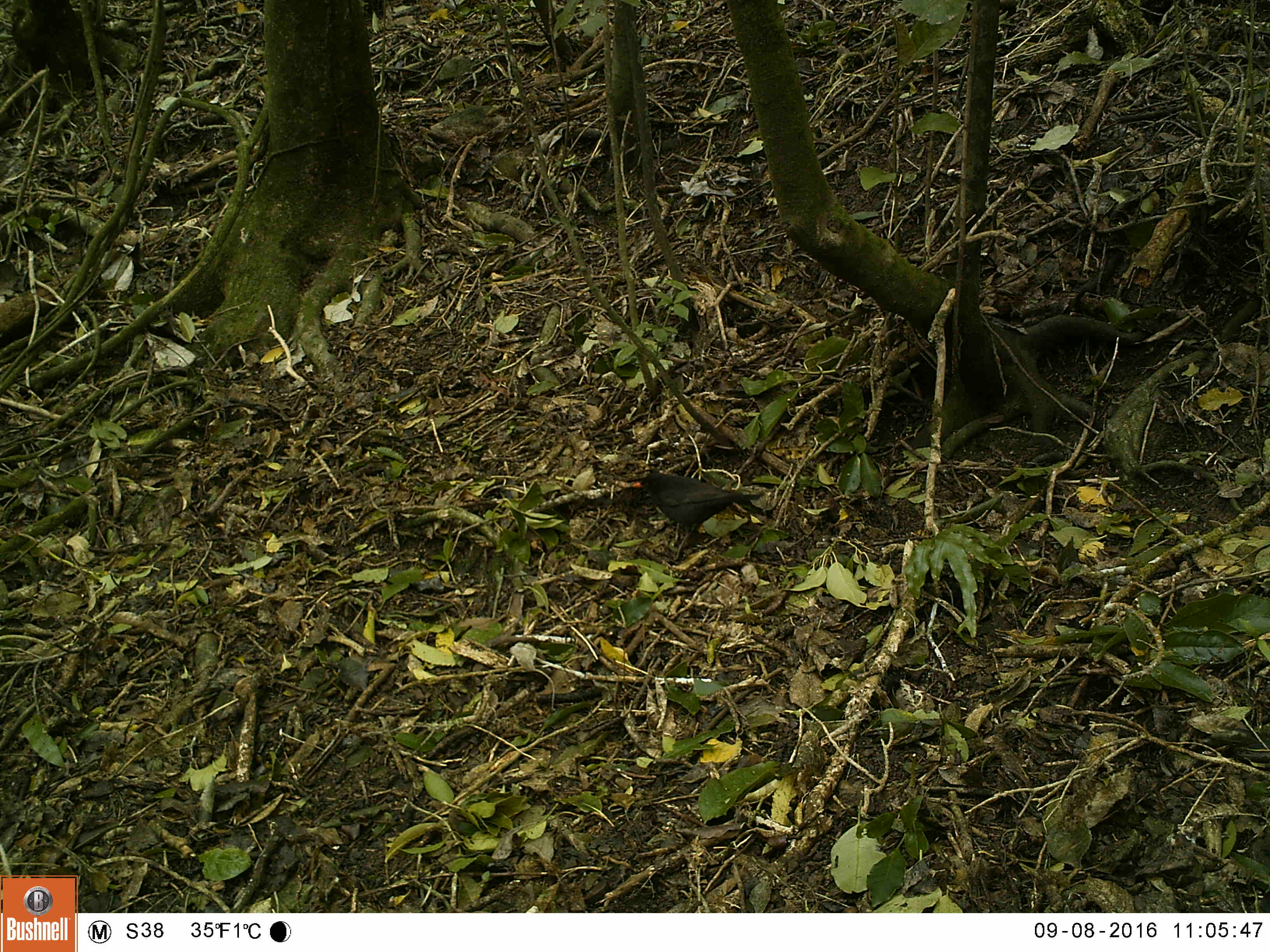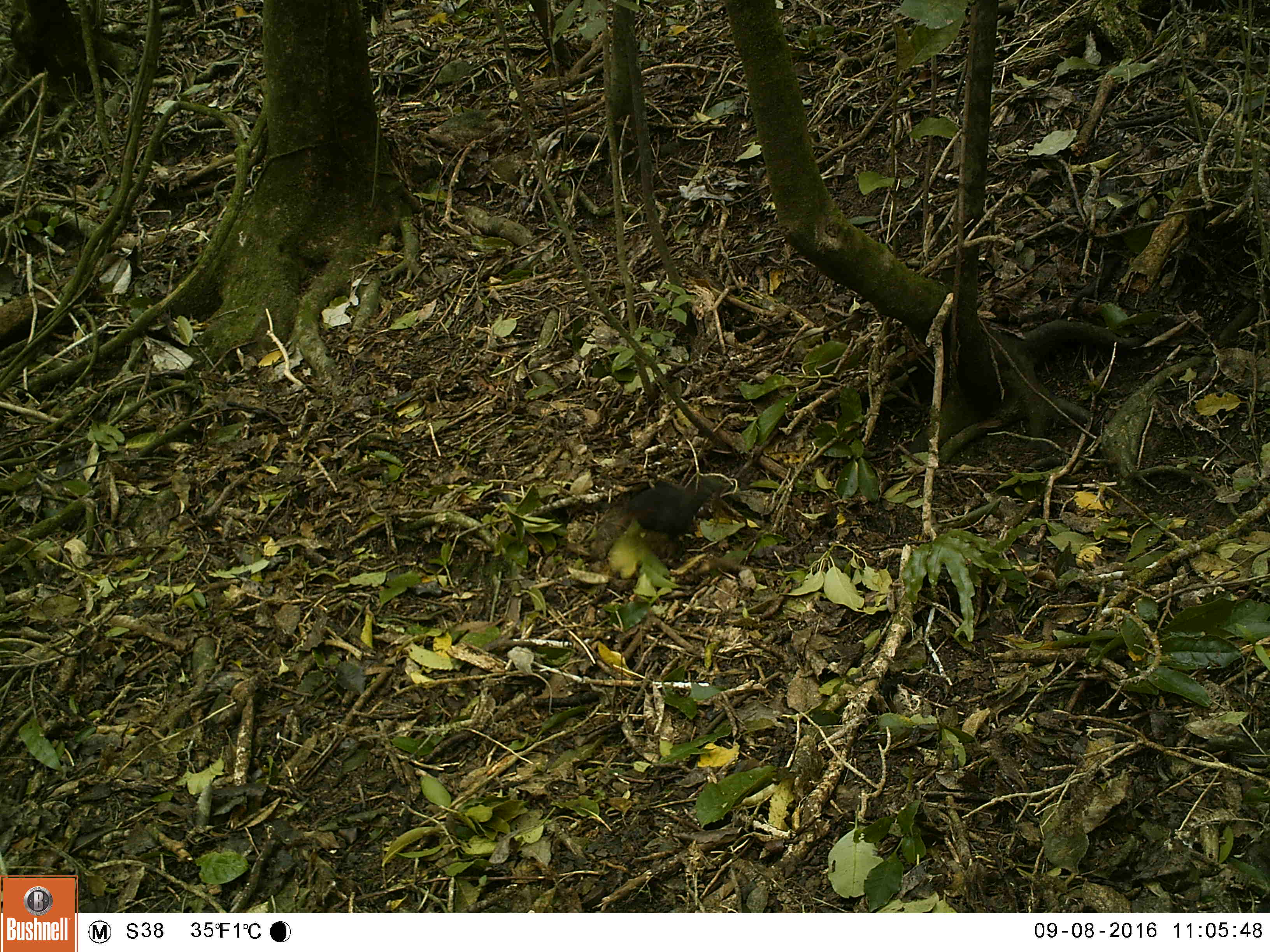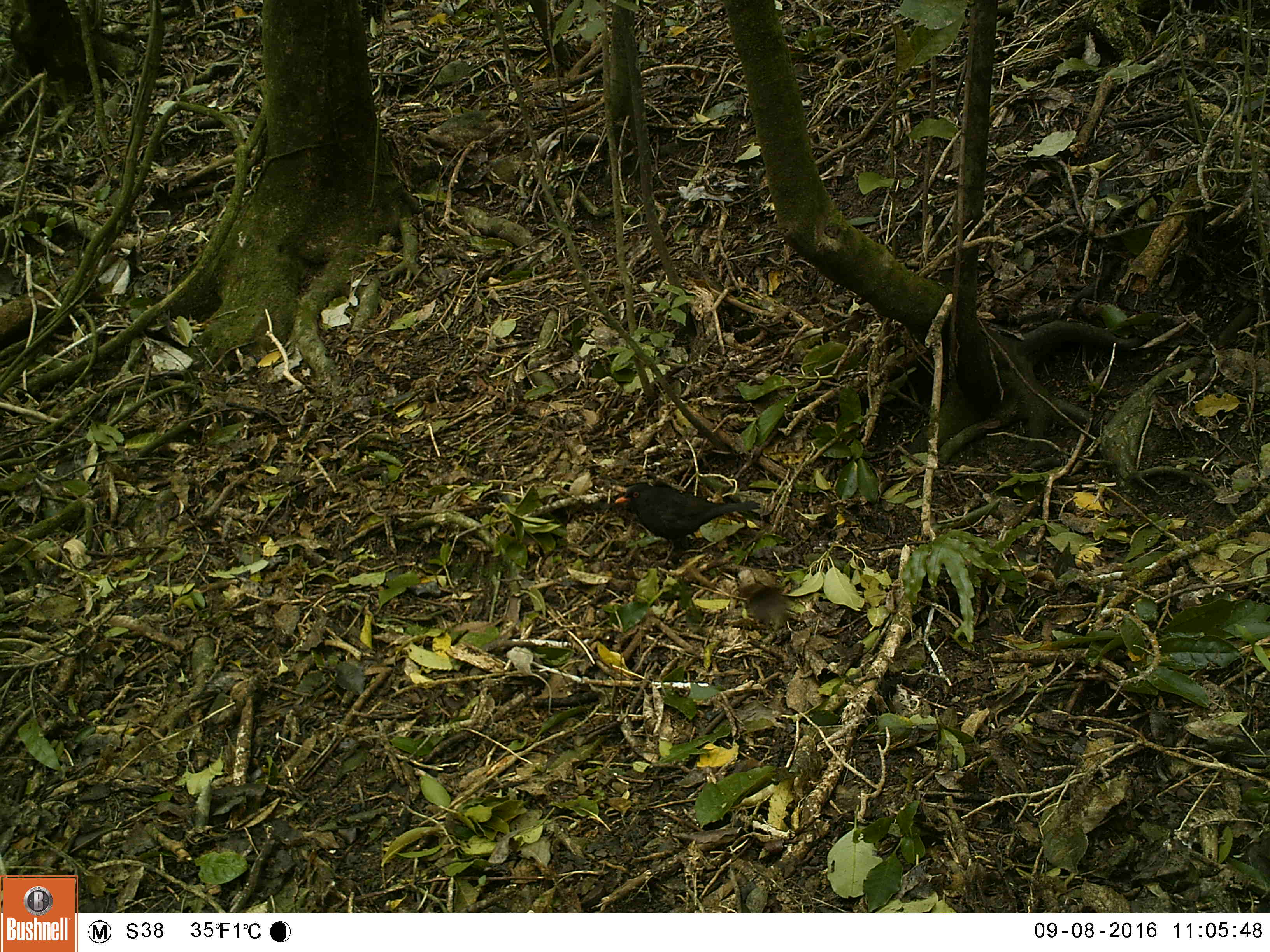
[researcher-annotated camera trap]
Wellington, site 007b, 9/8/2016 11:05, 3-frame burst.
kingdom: Animalia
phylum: Chordata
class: Aves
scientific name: Aves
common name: bird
Bird (Aves).